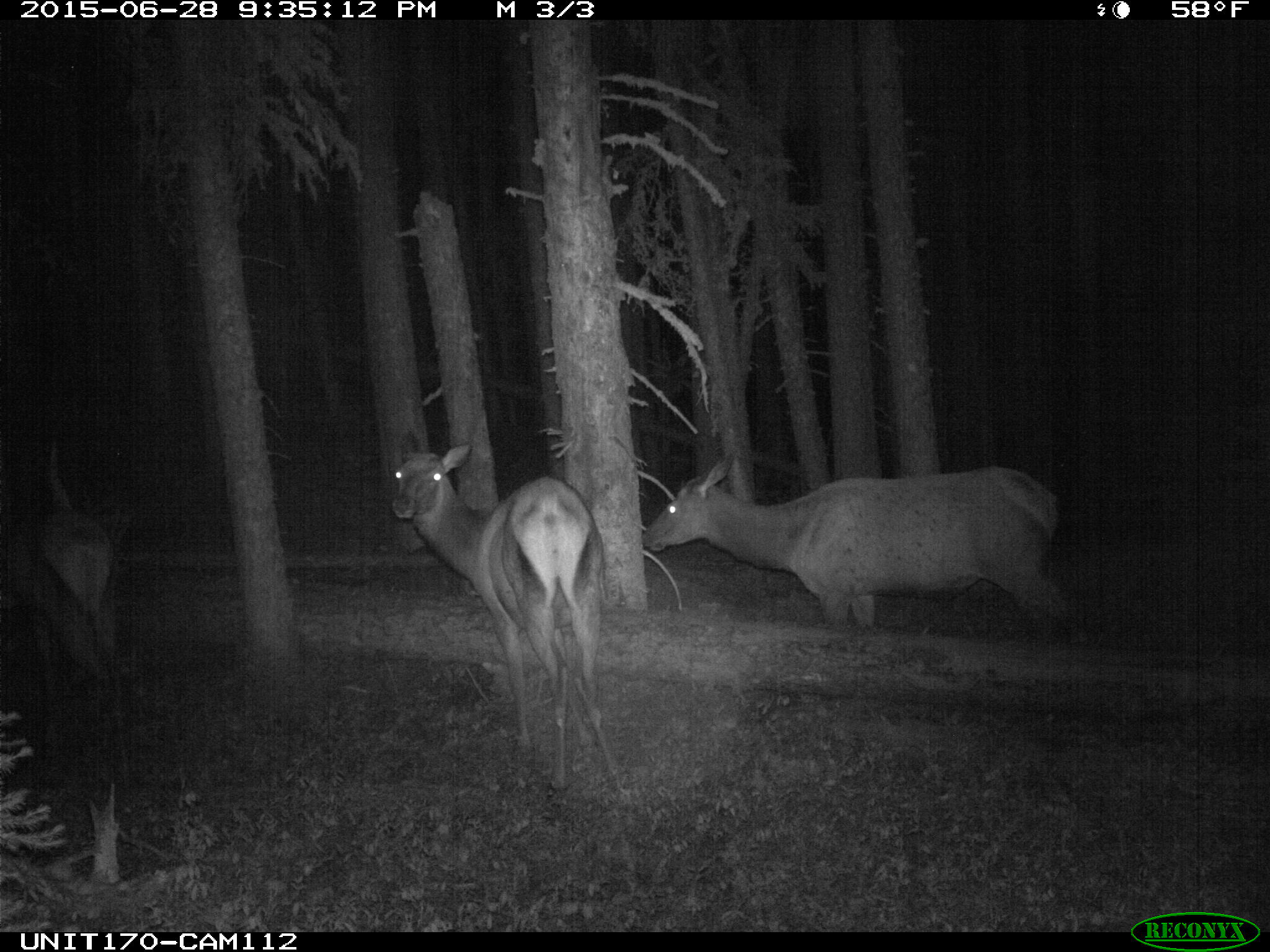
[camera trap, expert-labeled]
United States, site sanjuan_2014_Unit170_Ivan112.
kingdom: Animalia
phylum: Chordata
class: Mammalia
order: Artiodactyla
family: Cervidae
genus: Cervus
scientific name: Cervus elaphus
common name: red deer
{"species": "Cervus elaphus (red deer)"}